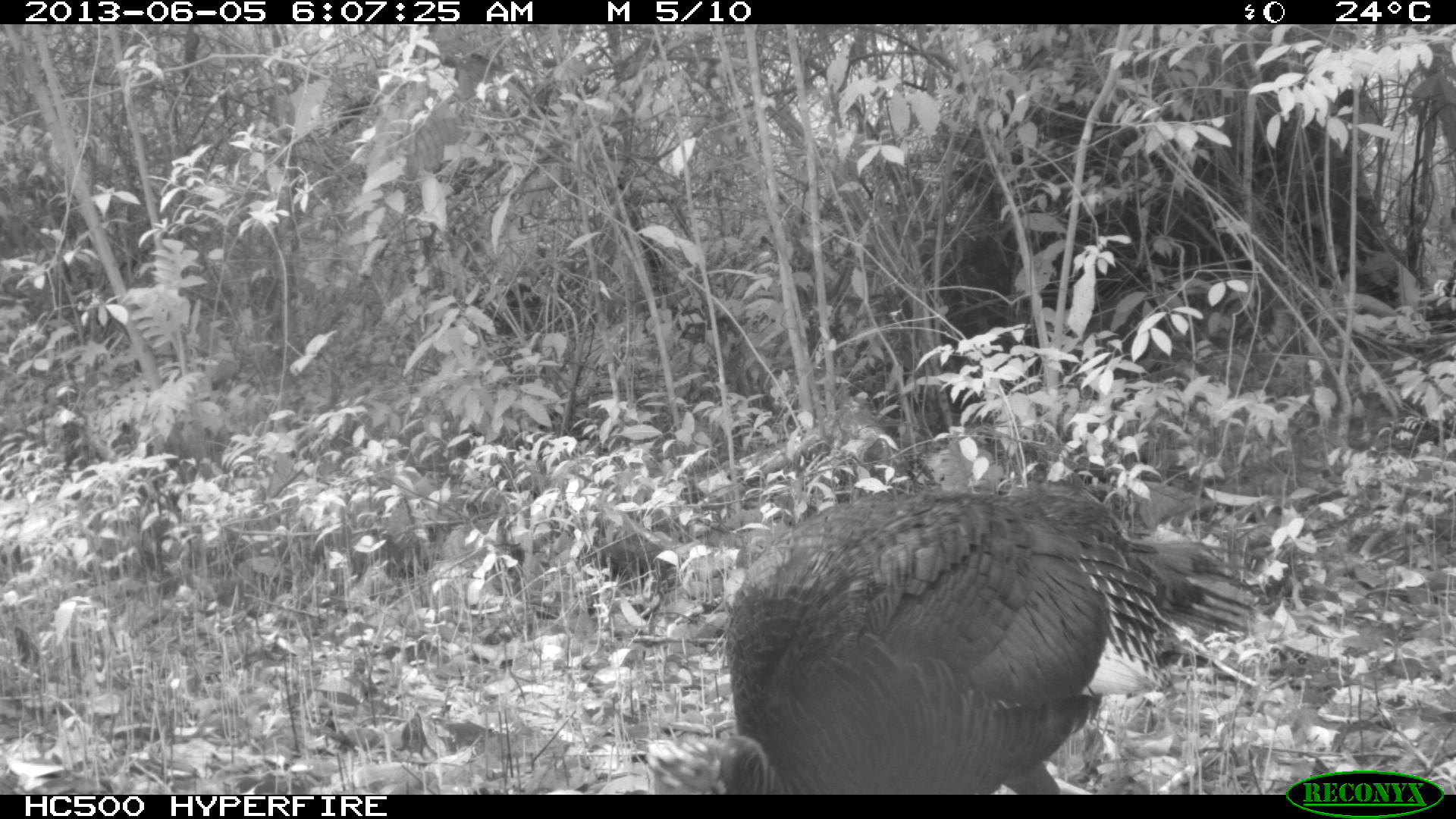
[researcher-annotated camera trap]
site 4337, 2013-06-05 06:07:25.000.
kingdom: Animalia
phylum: Chordata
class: Aves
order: Galliformes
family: Phasianidae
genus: Meleagris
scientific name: Meleagris ocellata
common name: ocellated turkey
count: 1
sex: female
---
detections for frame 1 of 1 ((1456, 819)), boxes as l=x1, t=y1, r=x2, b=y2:
meleagris ocellata: l=645, t=476, r=1256, b=793